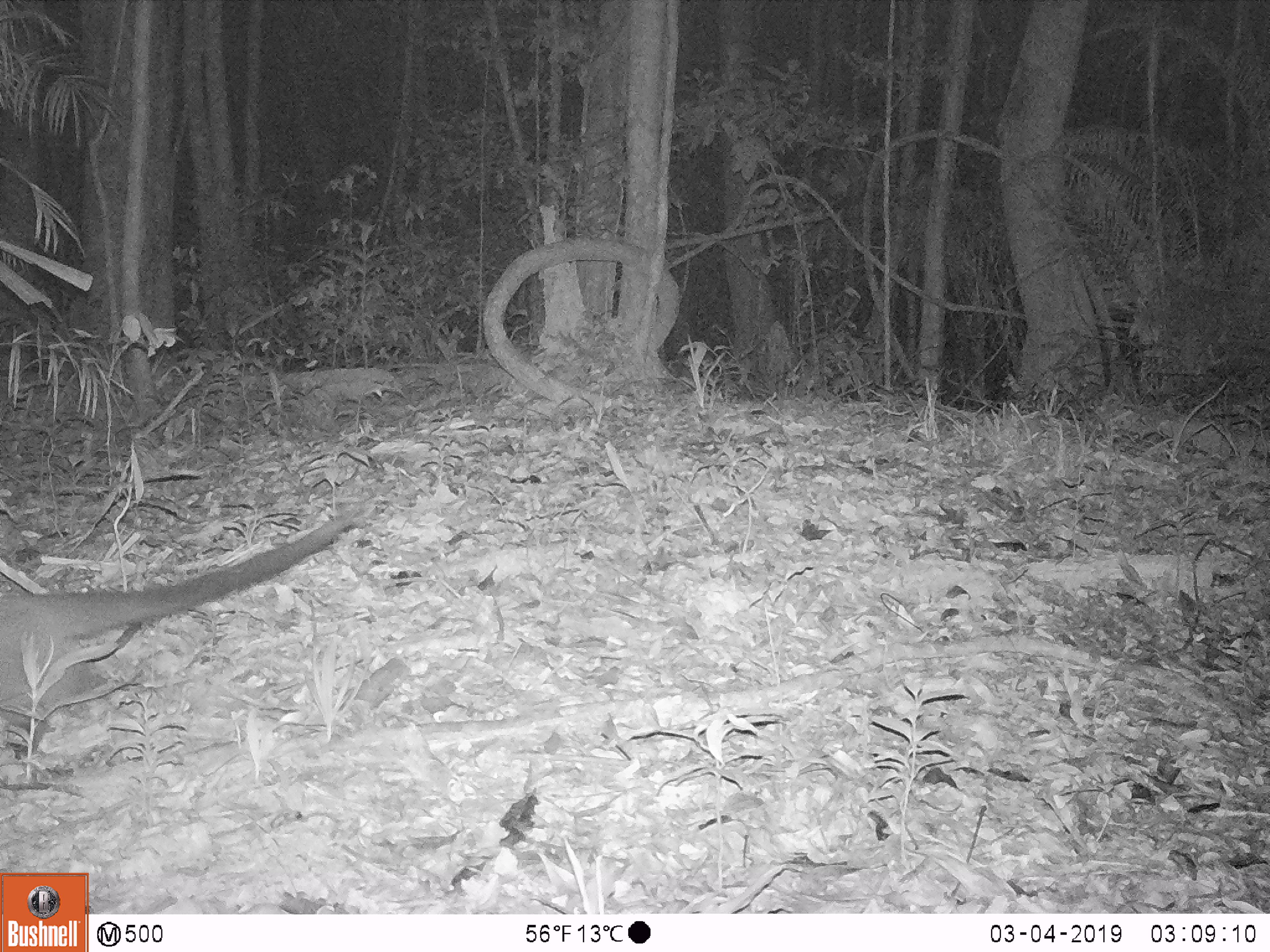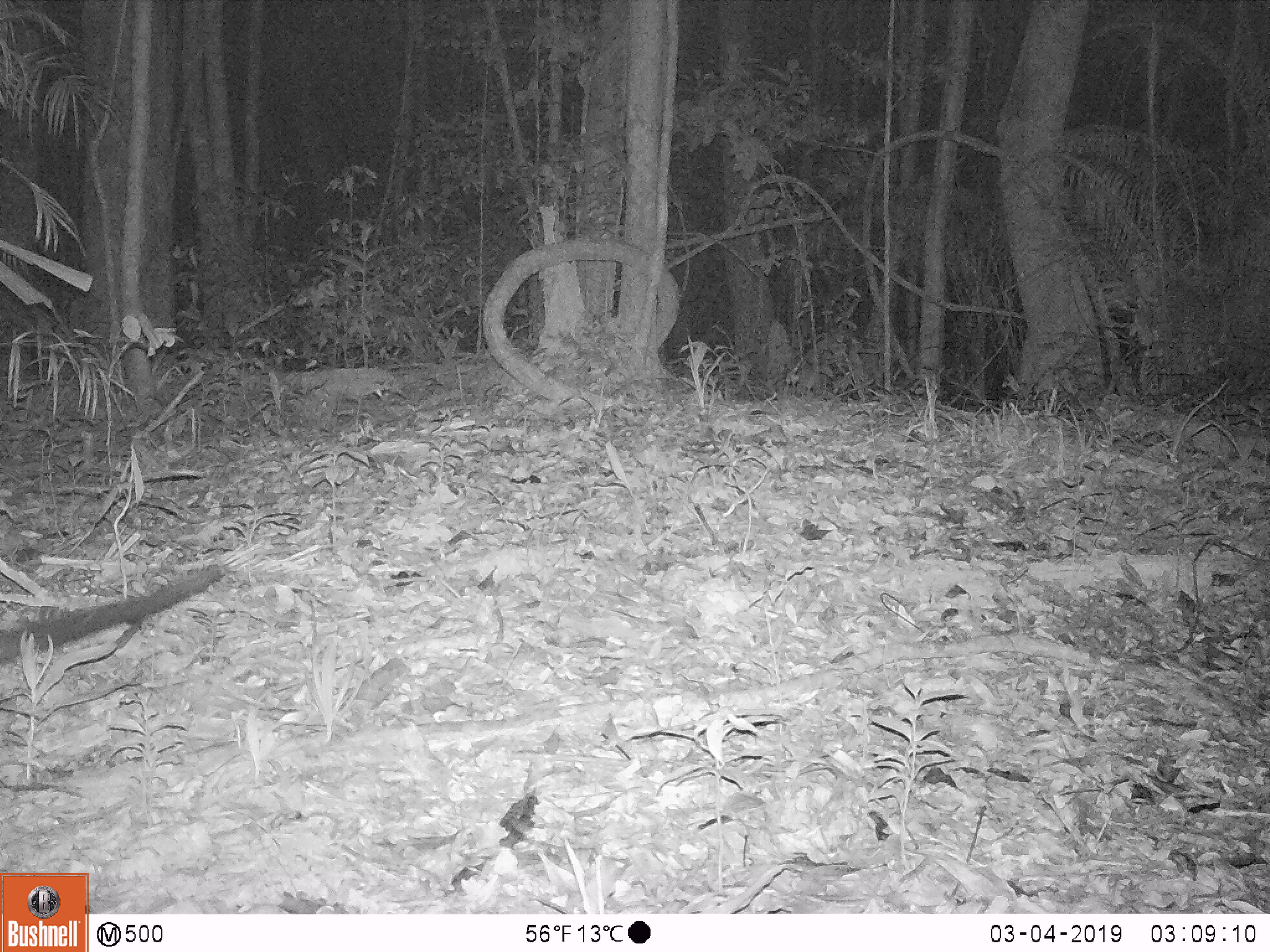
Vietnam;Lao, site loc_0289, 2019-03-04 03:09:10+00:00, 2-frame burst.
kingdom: Animalia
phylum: Chordata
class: Mammalia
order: Carnivora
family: Viverridae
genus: Paguma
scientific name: Paguma larvata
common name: masked palm civet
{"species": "masked palm civet (Paguma larvata)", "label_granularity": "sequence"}